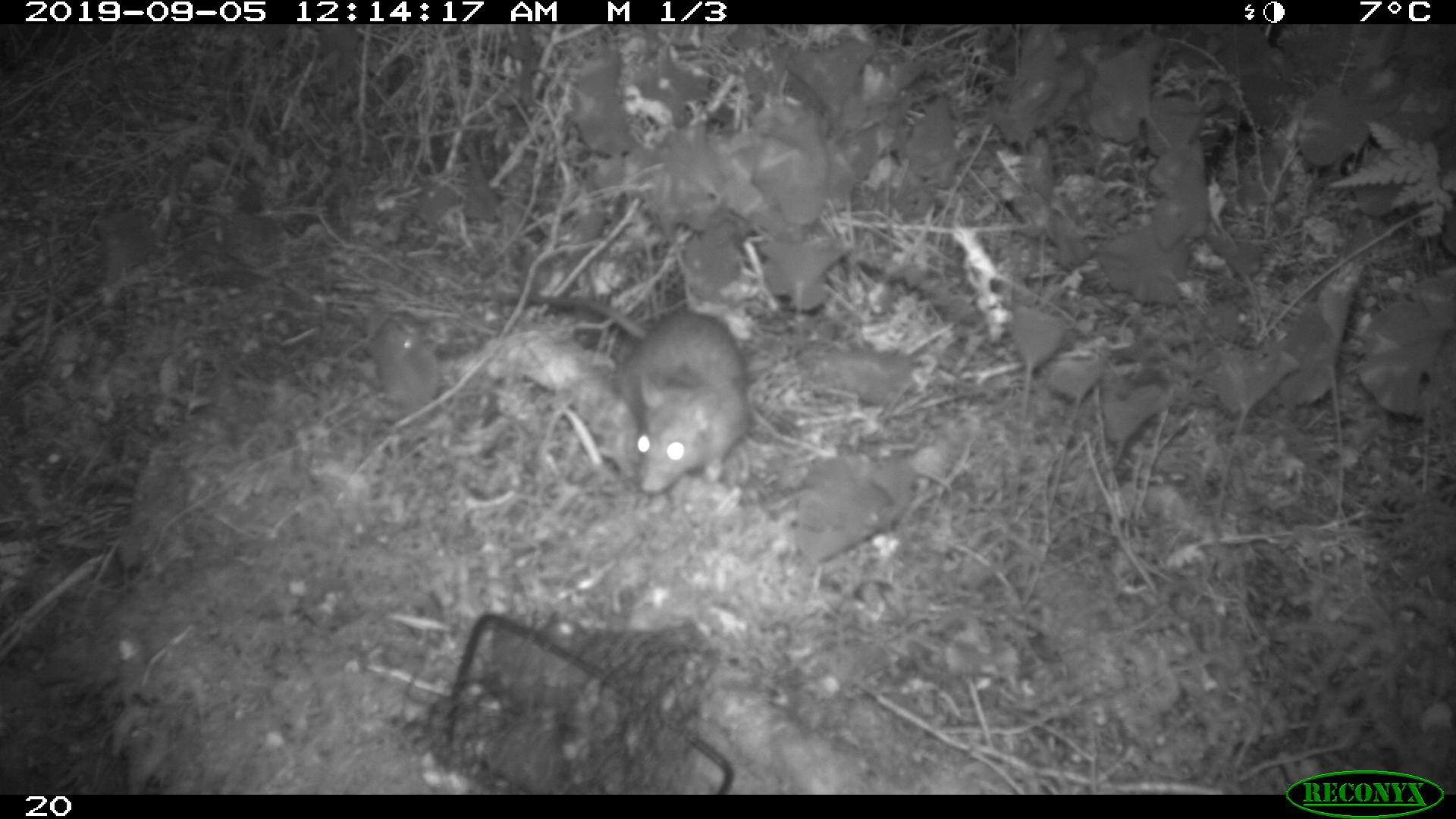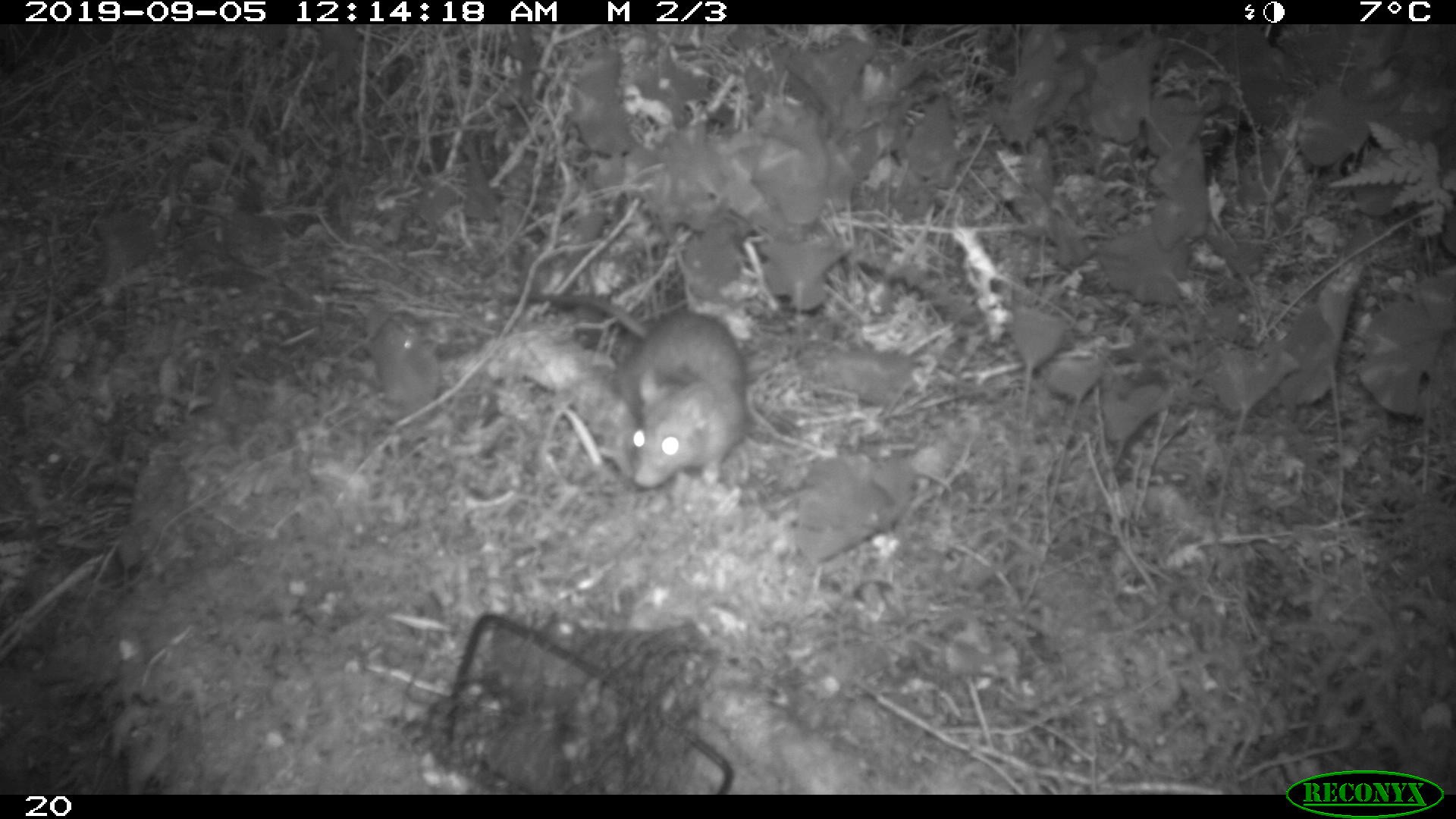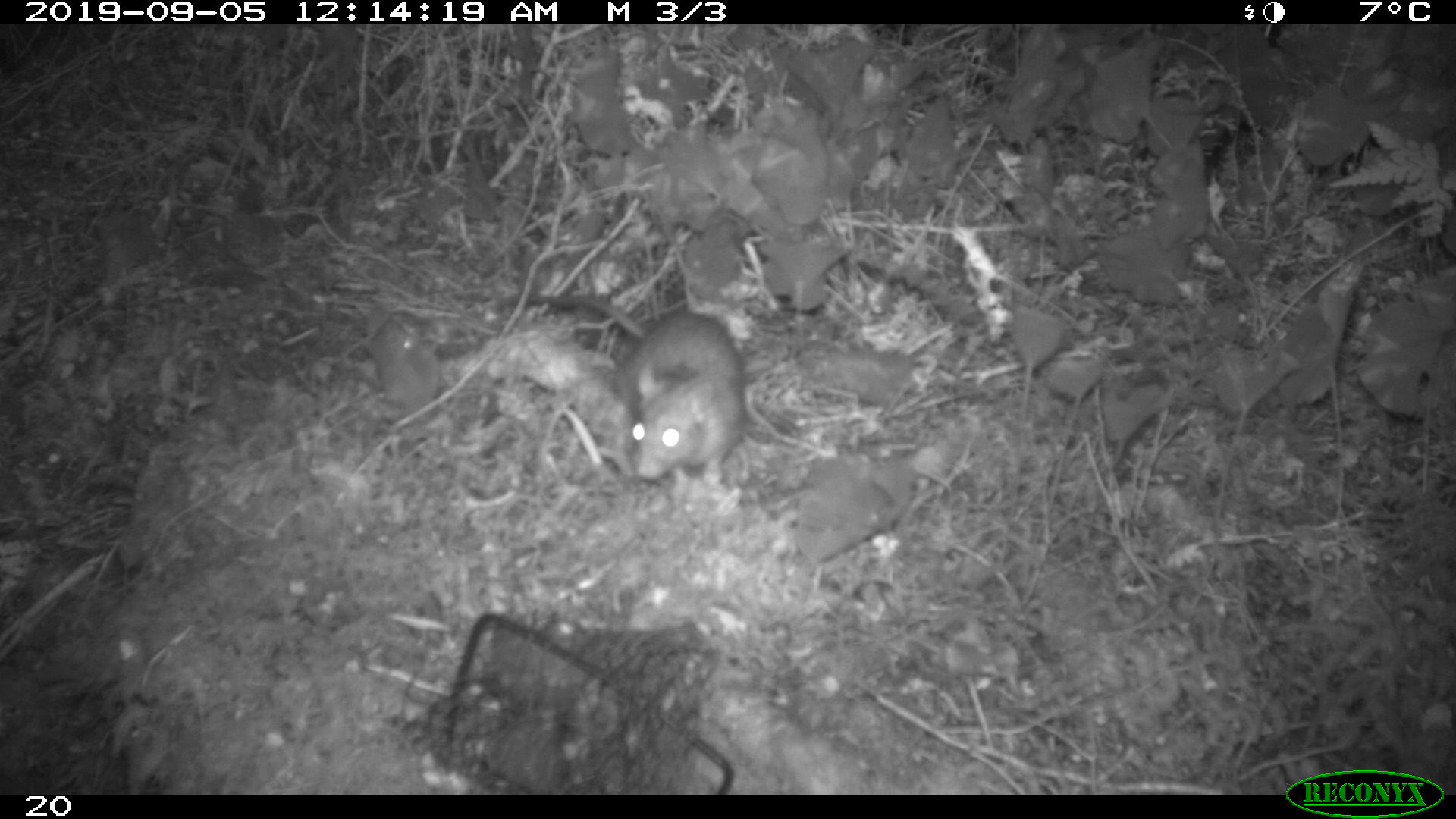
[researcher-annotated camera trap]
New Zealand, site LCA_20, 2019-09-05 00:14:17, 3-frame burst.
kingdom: Animalia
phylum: Chordata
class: Mammalia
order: Rodentia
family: Muridae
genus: Rattus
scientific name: Rattus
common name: rat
Rat (Rattus).